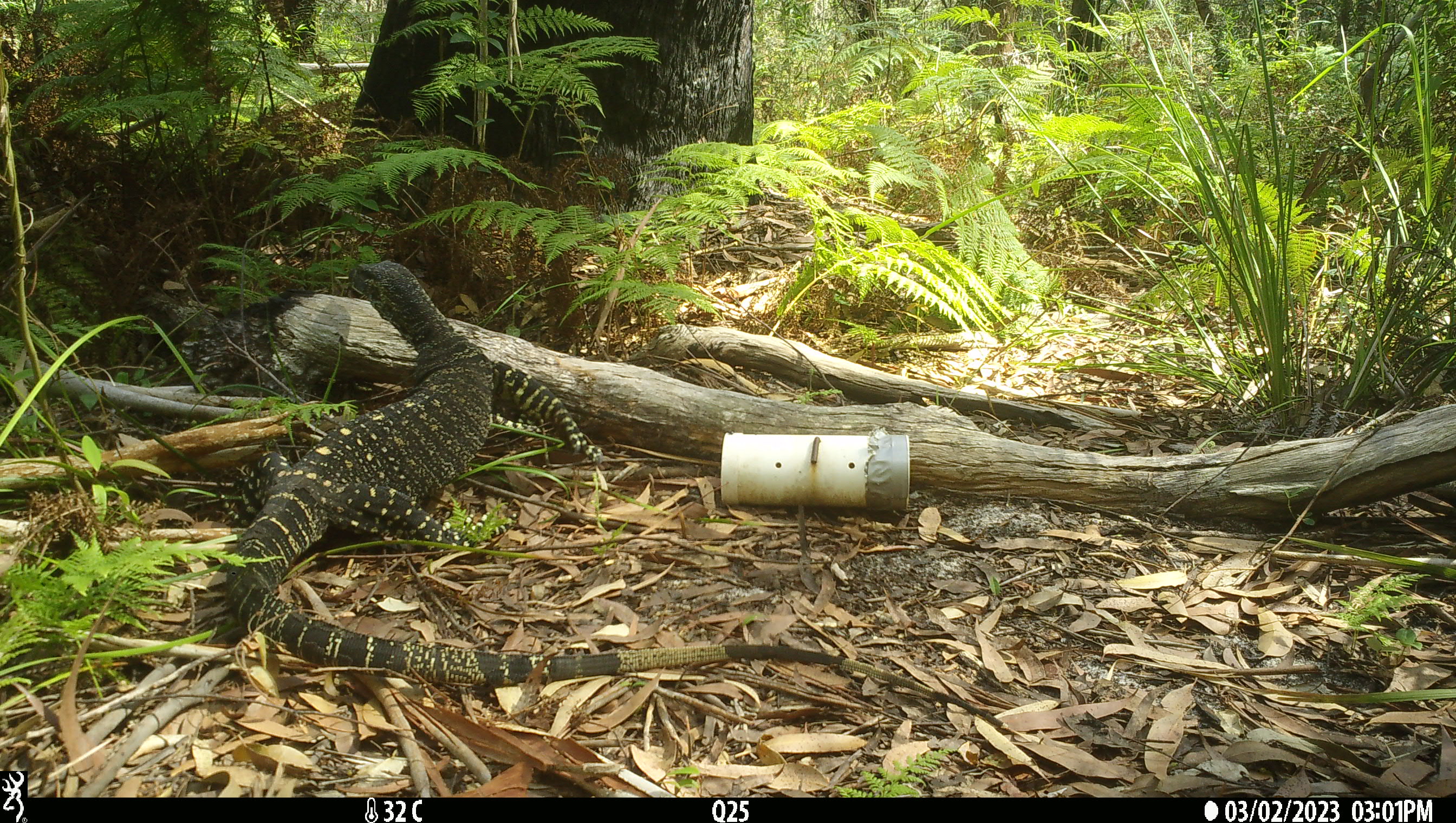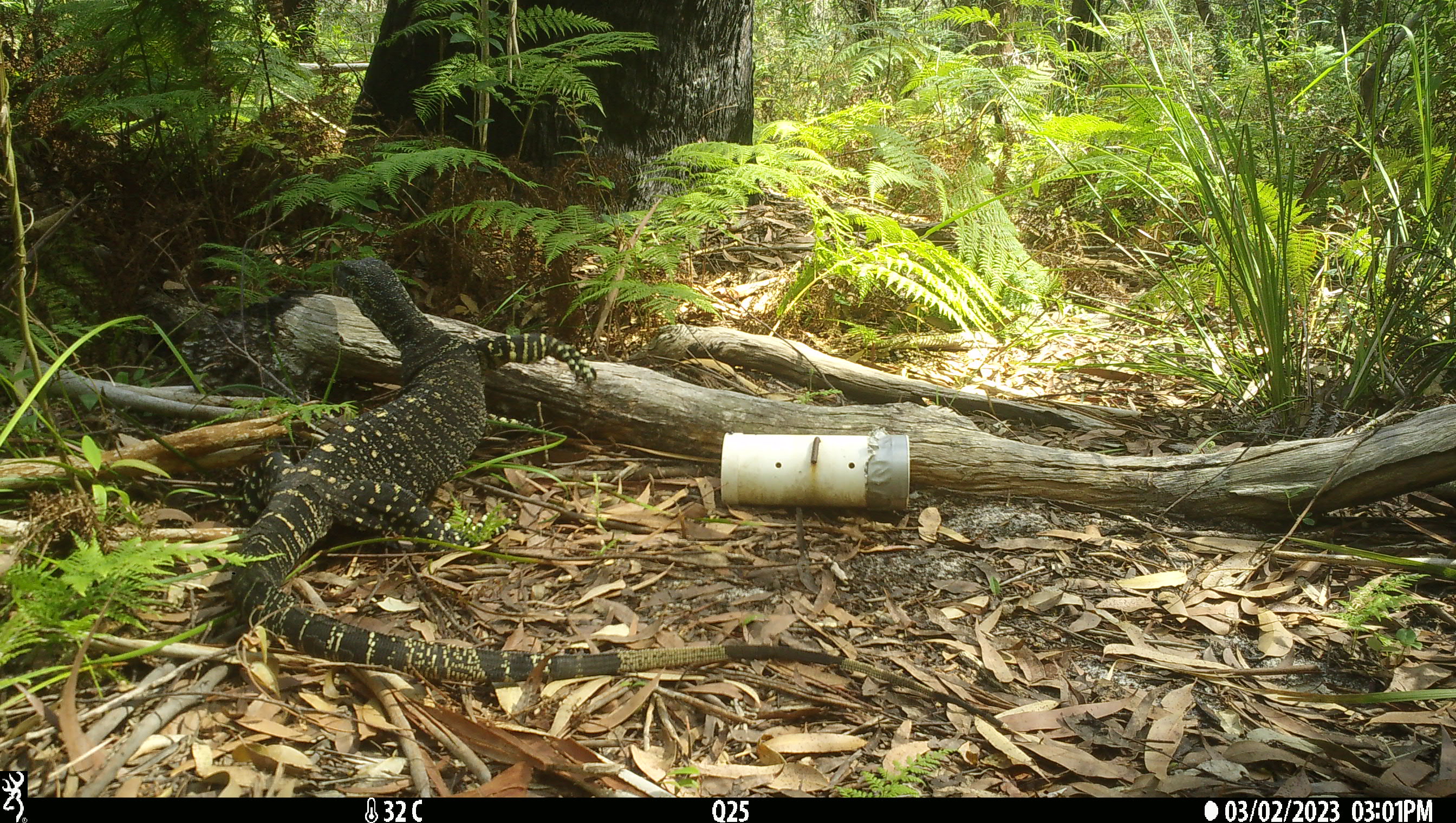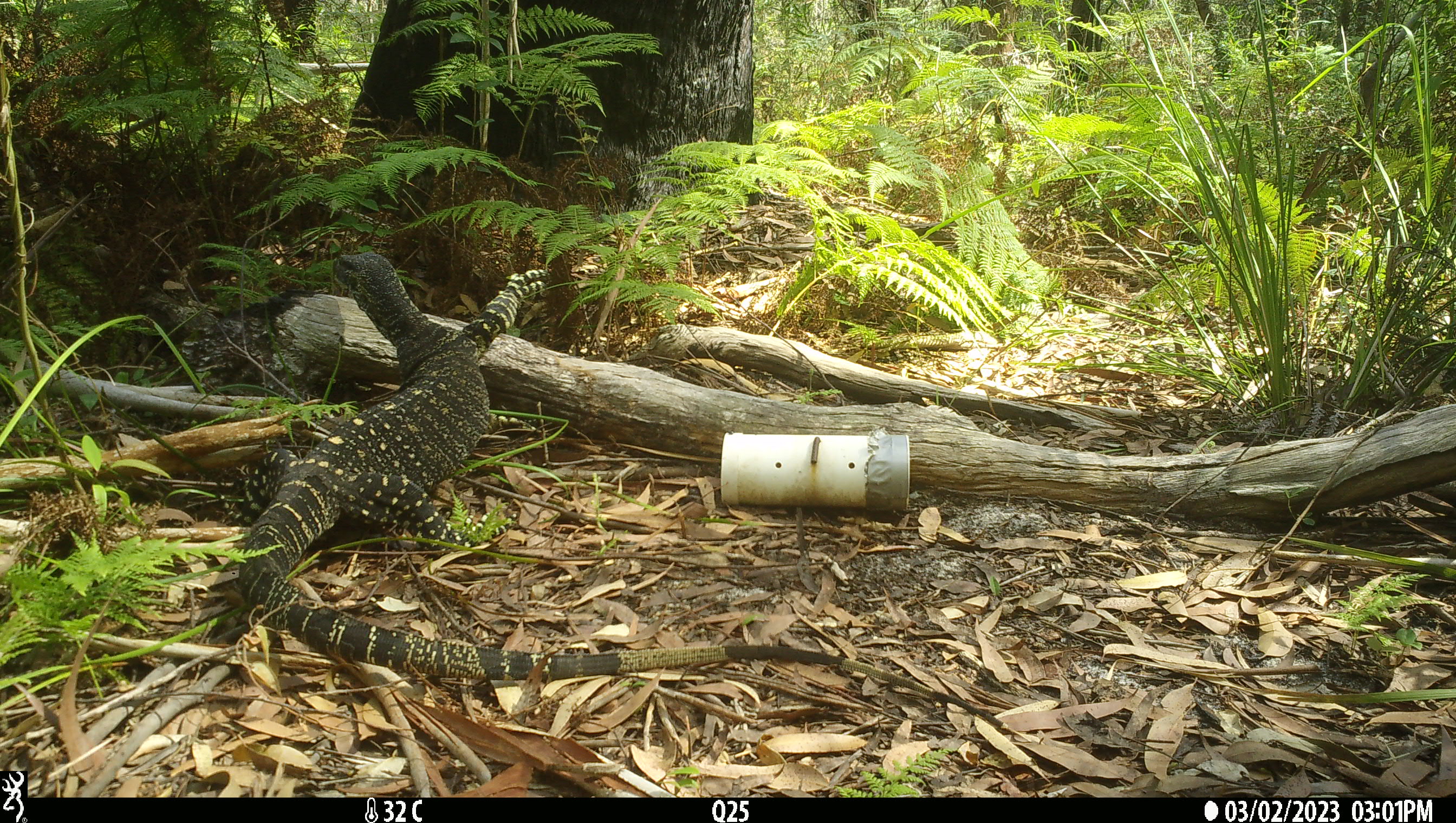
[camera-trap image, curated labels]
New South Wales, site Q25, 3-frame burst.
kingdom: Animalia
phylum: Chordata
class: Reptilia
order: Squamata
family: Varanidae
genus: Varanus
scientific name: Varanus varius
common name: lace monitor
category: goanna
Goanna (lace monitor) (Varanus varius).